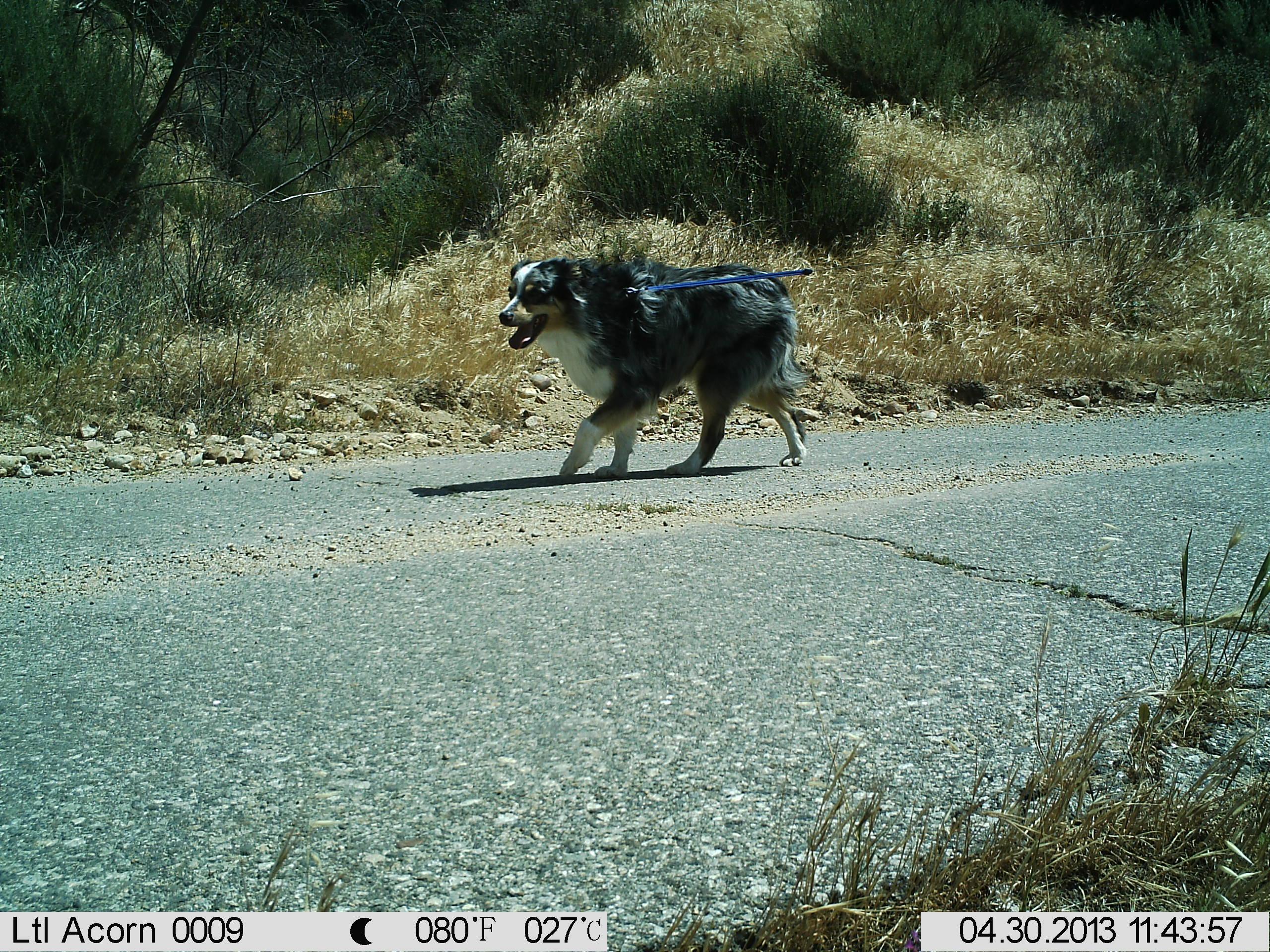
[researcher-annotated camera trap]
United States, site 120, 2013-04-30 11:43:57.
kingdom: Animalia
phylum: Chordata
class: Mammalia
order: Carnivora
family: Canidae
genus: Canis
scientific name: Canis familiaris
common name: domestic dog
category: dog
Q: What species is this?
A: Dog (domestic dog) (Canis familiaris).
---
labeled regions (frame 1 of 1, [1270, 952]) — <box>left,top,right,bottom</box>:
dog: <box>495,224,840,489</box>